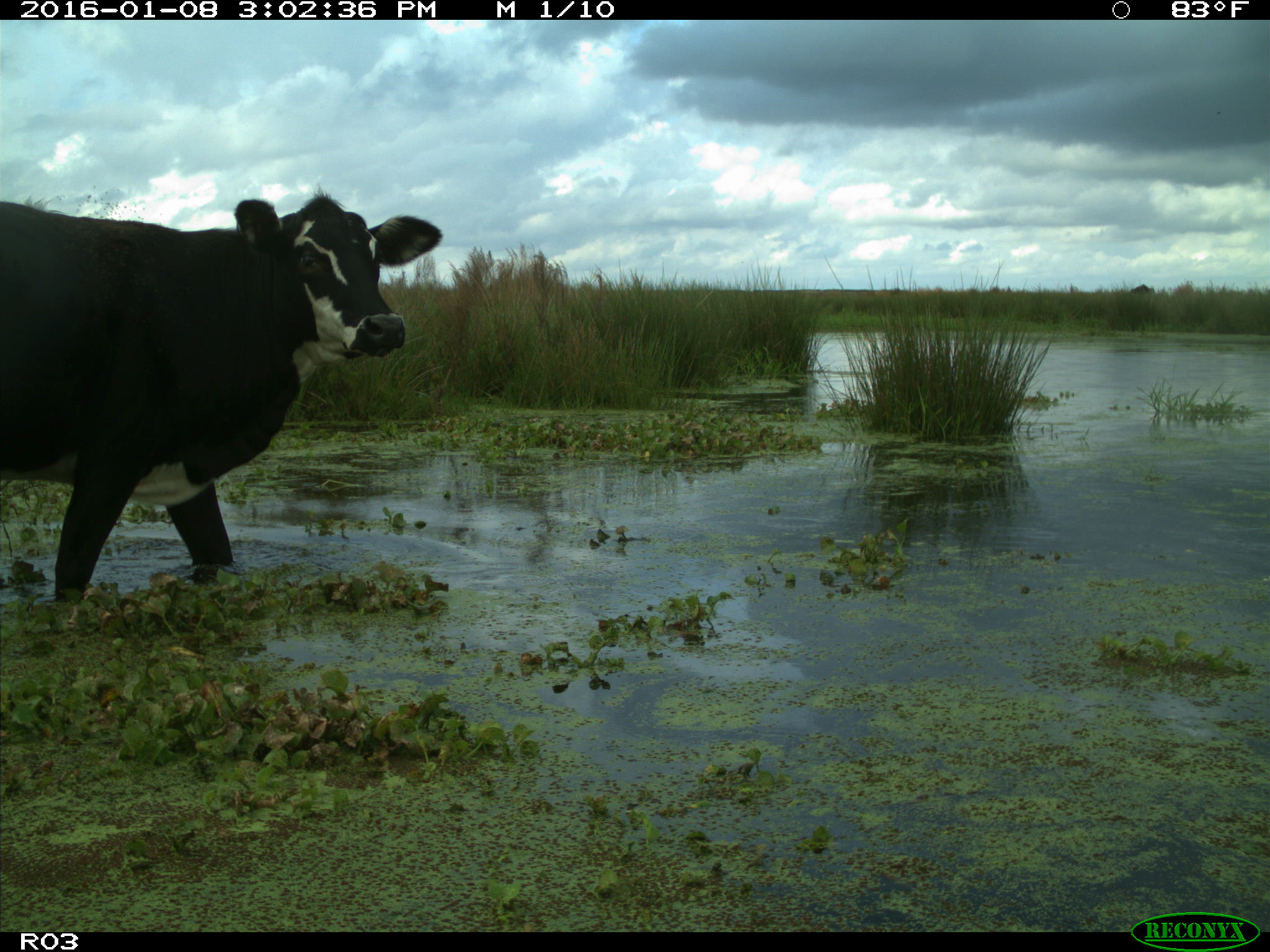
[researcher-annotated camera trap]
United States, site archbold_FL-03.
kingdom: Animalia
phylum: Chordata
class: Mammalia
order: Artiodactyla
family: Bovidae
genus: Bos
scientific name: Bos taurus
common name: domestic cow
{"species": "Bos taurus (domestic cow)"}